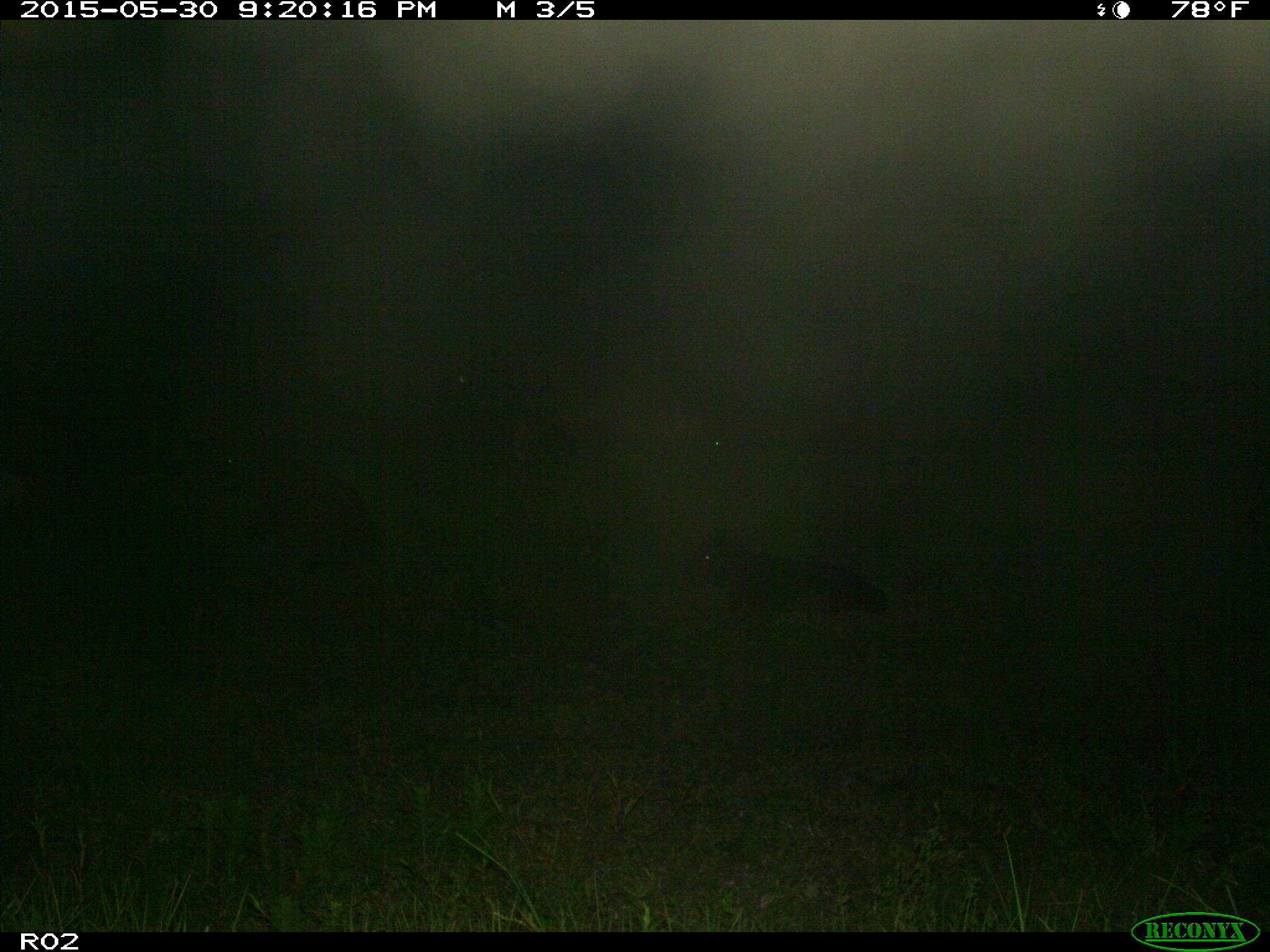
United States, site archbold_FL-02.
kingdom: Animalia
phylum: Chordata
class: Mammalia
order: Artiodactyla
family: Bovidae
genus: Bos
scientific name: Bos taurus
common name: domestic cow